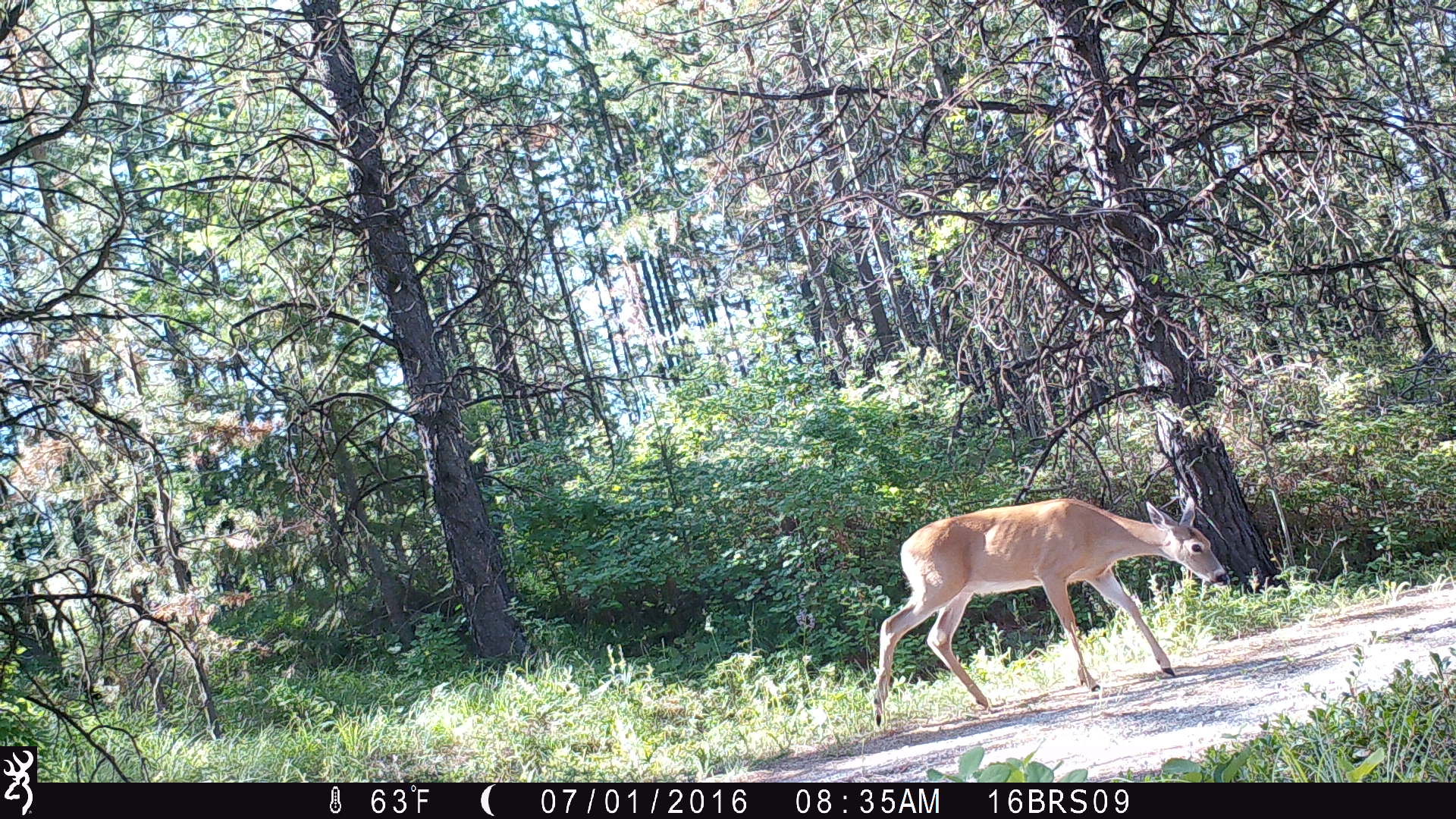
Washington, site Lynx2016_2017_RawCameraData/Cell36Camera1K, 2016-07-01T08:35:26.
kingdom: Animalia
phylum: Chordata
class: Mammalia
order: Artiodactyla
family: Cervidae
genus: Odocoileus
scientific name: Odocoileus virginianus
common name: white-tailed deer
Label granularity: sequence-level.